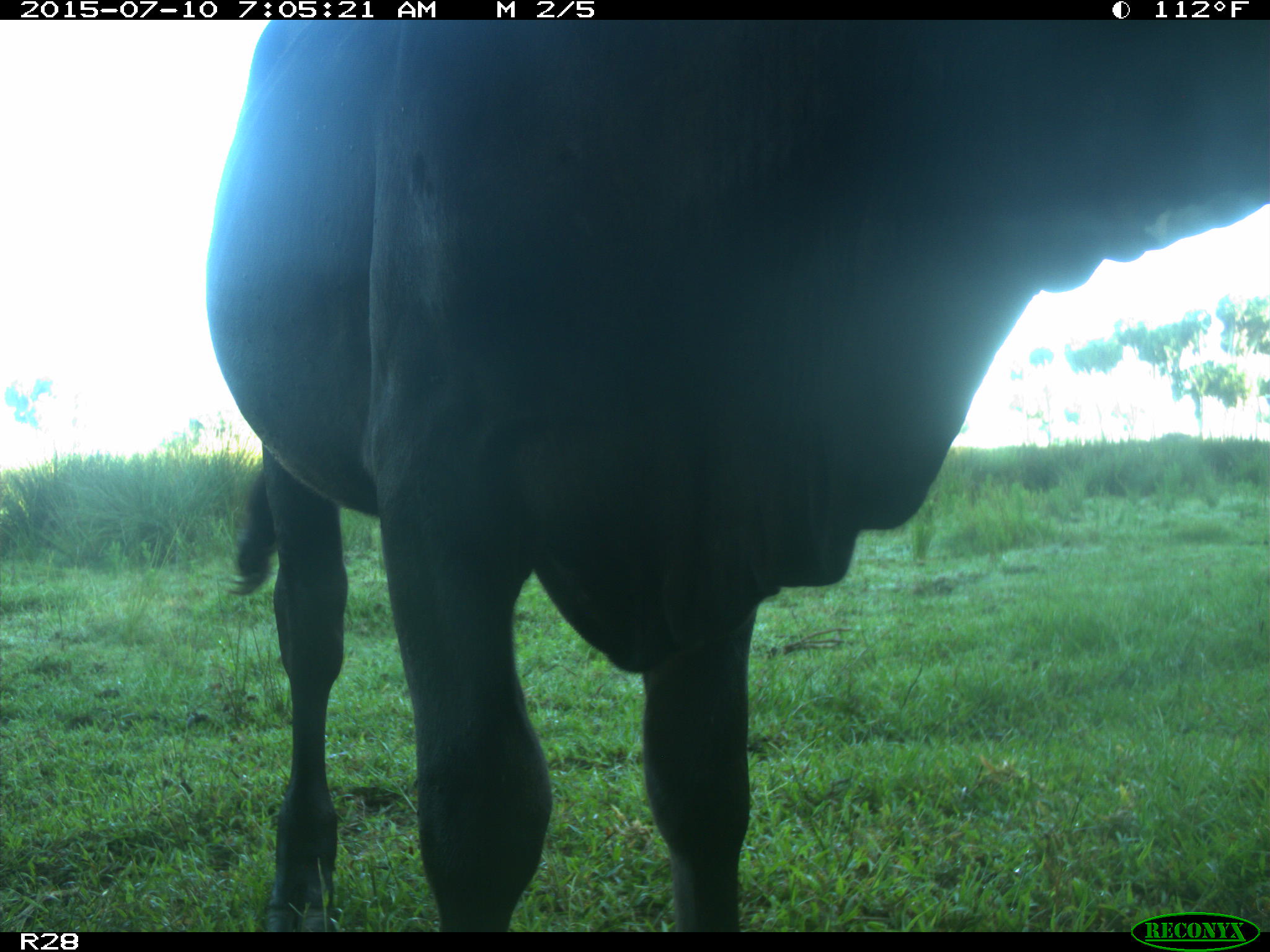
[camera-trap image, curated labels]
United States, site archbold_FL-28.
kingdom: Animalia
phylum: Chordata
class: Mammalia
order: Artiodactyla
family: Bovidae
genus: Bos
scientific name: Bos taurus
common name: domestic cow